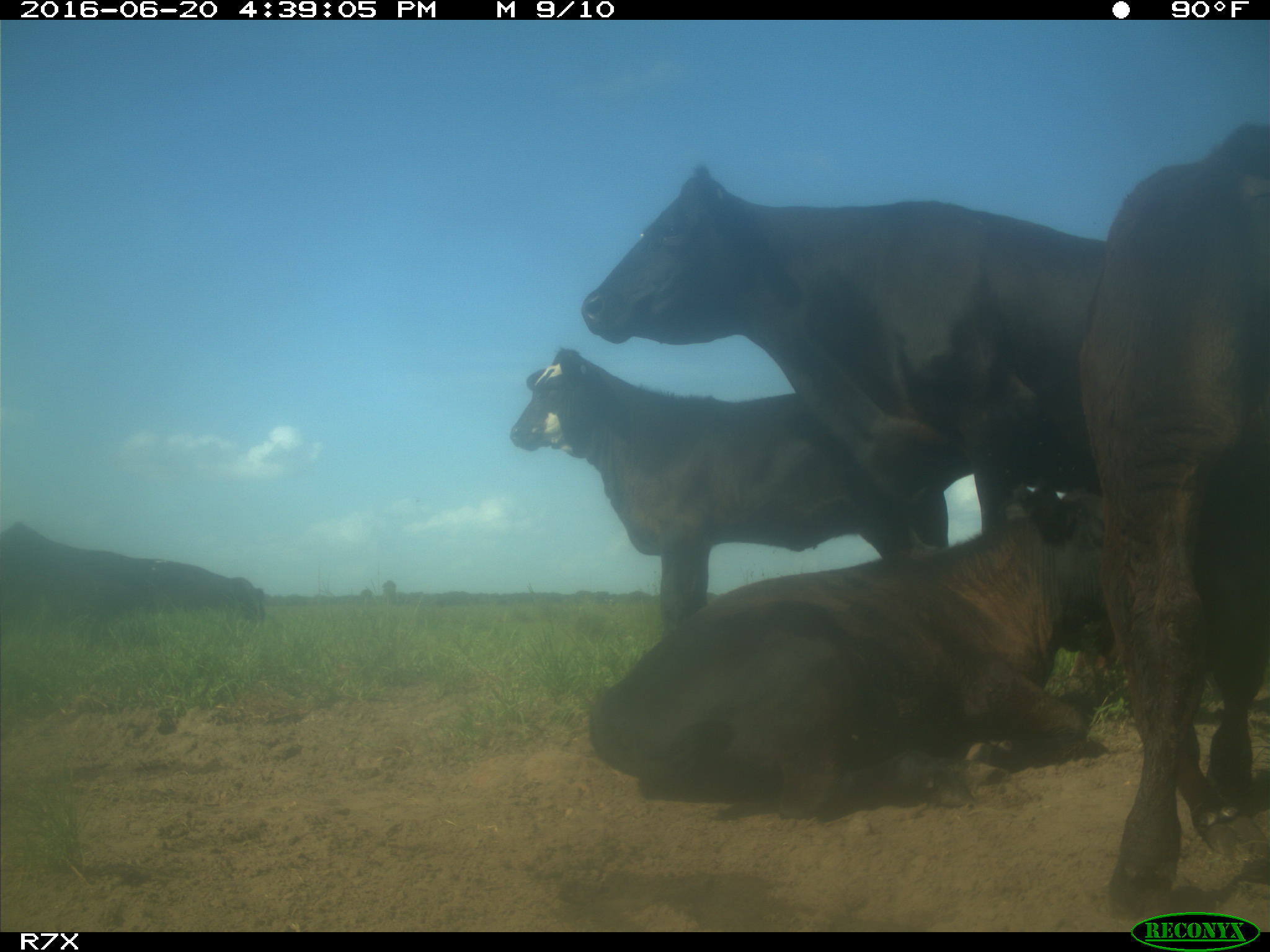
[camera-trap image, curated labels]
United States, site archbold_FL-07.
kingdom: Animalia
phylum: Chordata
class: Mammalia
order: Artiodactyla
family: Bovidae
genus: Bos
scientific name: Bos taurus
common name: domestic cow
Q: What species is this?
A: Bos taurus (domestic cow).